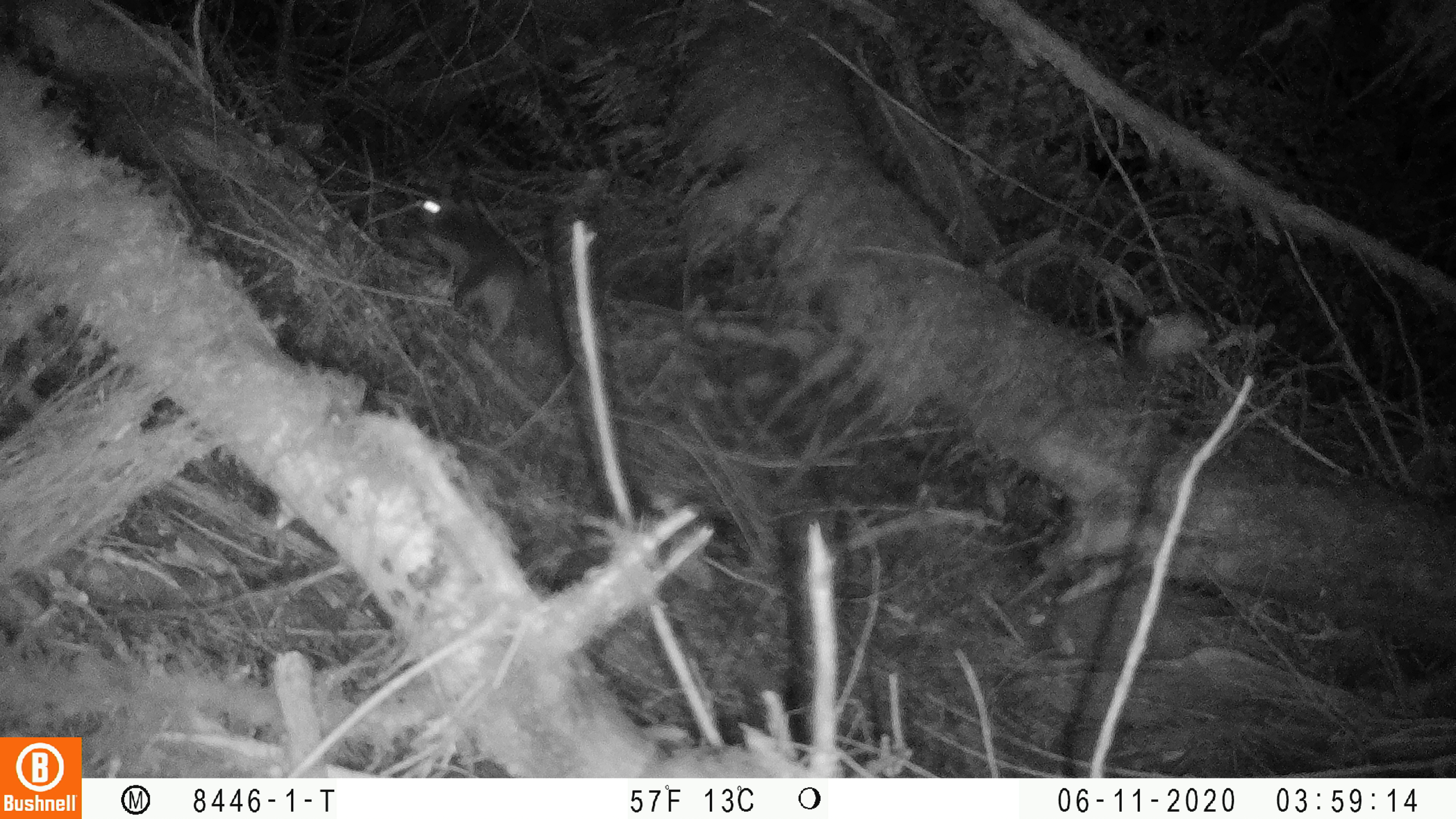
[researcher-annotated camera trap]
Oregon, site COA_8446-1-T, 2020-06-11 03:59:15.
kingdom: Animalia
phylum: Chordata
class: Mammalia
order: Rodentia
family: Sciuridae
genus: Glaucomys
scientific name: Glaucomys oregonensis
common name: humboldt's flying squirrel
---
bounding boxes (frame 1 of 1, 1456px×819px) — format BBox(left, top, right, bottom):
humboldt's flying squirrel: BBox(403, 185, 574, 368)